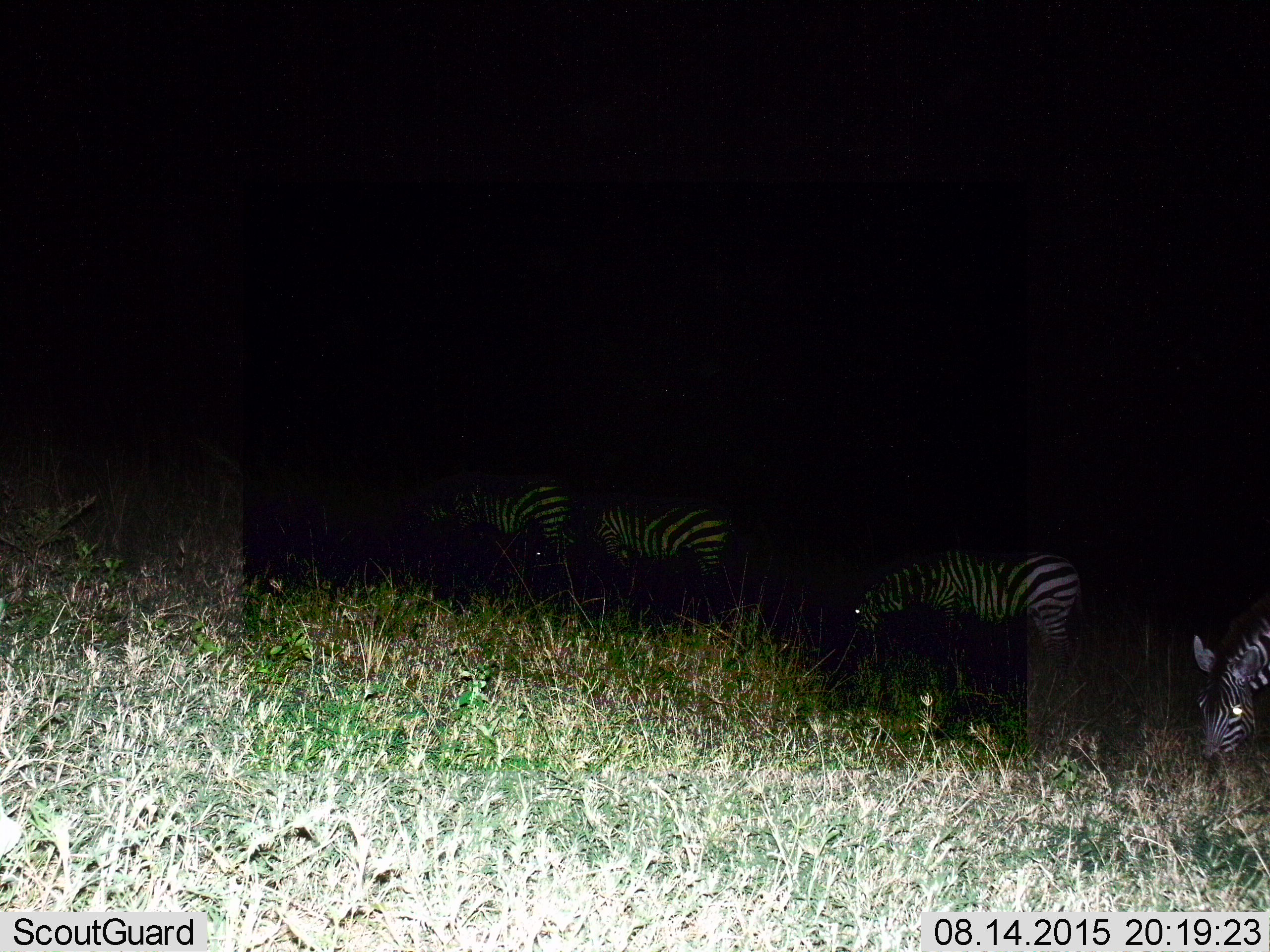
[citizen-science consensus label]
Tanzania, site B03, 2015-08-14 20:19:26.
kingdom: Animalia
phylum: Chordata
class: Mammalia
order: Perissodactyla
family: Equidae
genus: Equus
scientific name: Equus quagga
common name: plains zebra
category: zebra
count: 4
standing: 41%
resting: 0%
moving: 12%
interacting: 6%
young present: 0%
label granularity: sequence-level